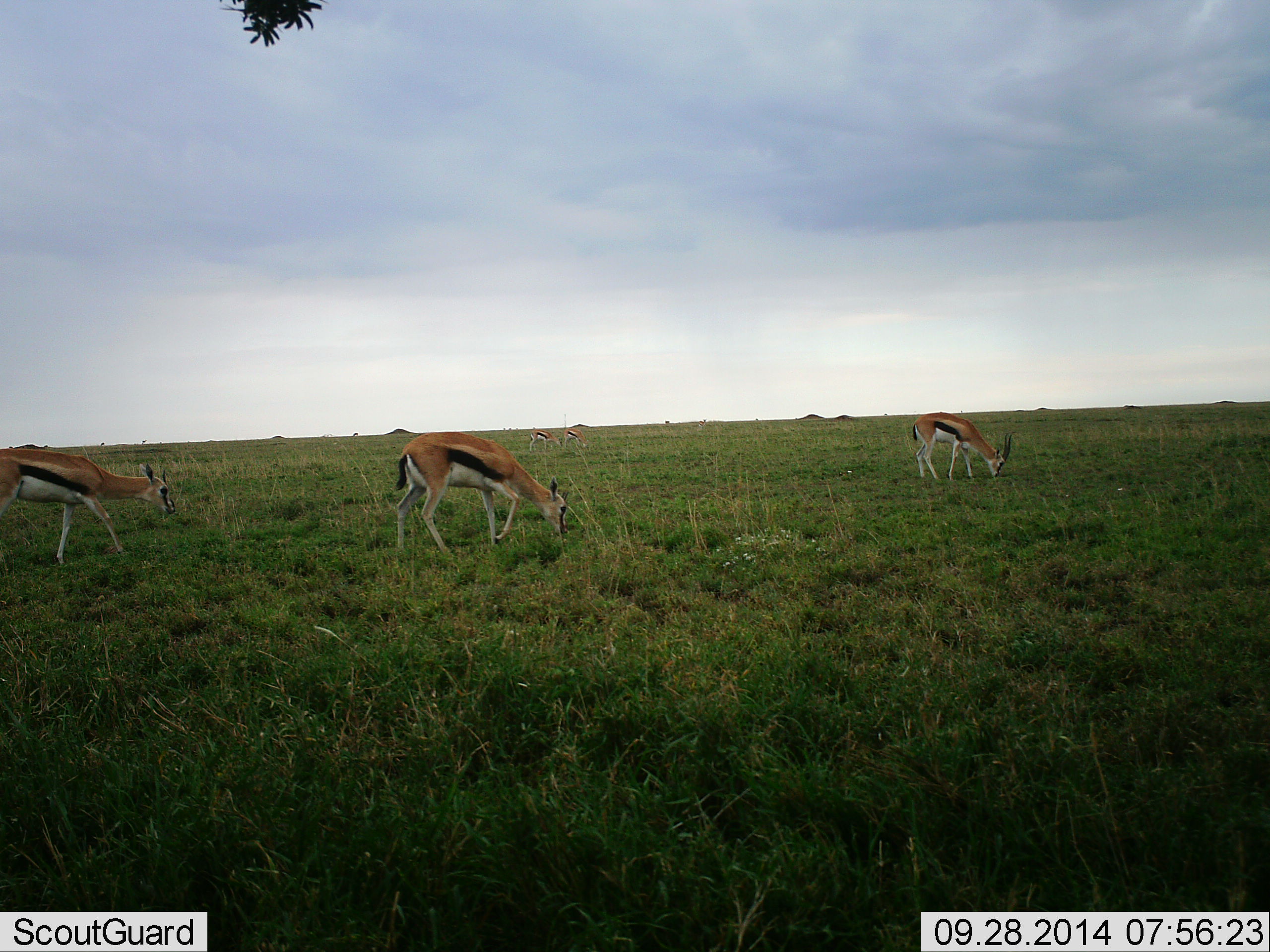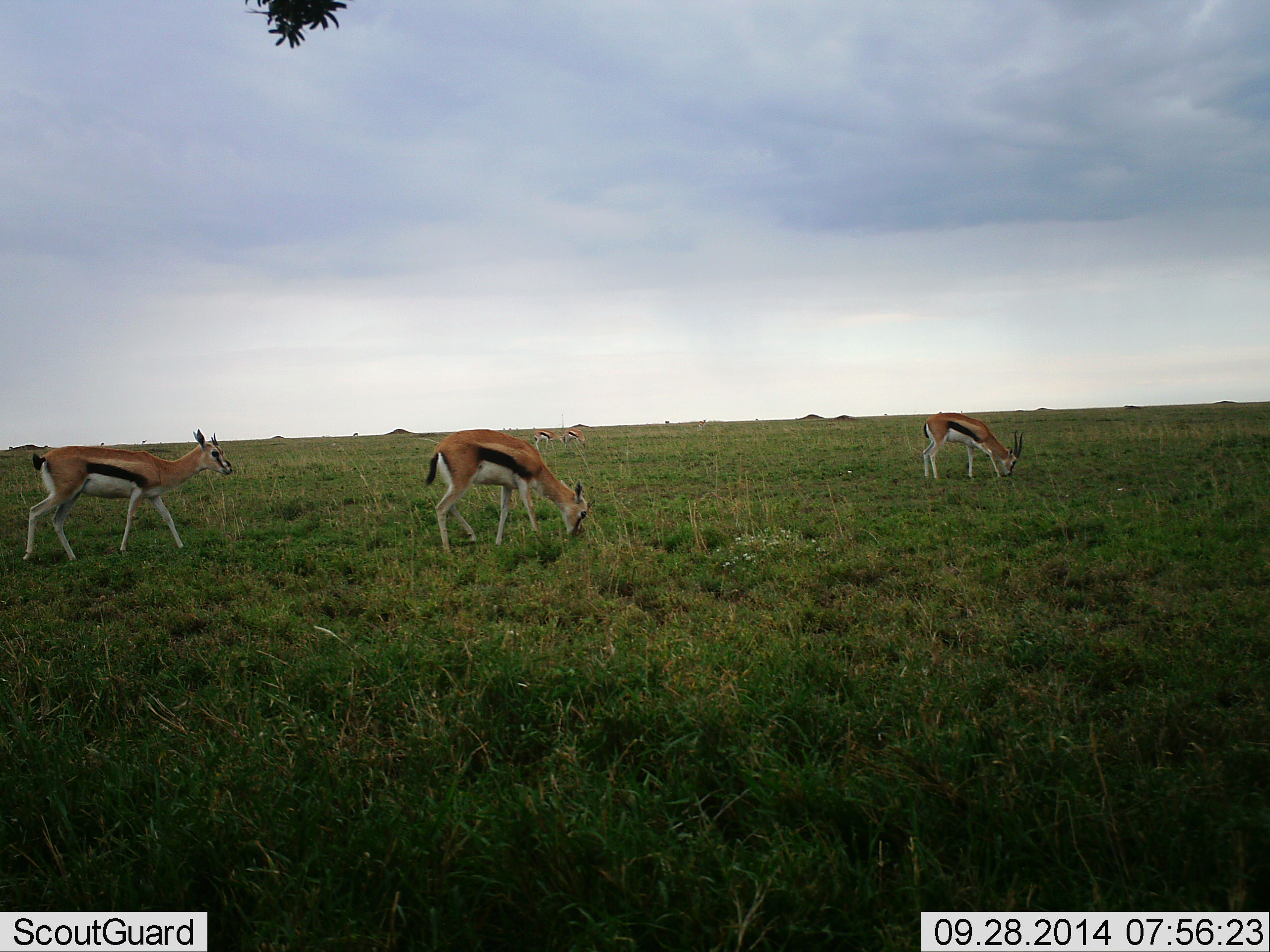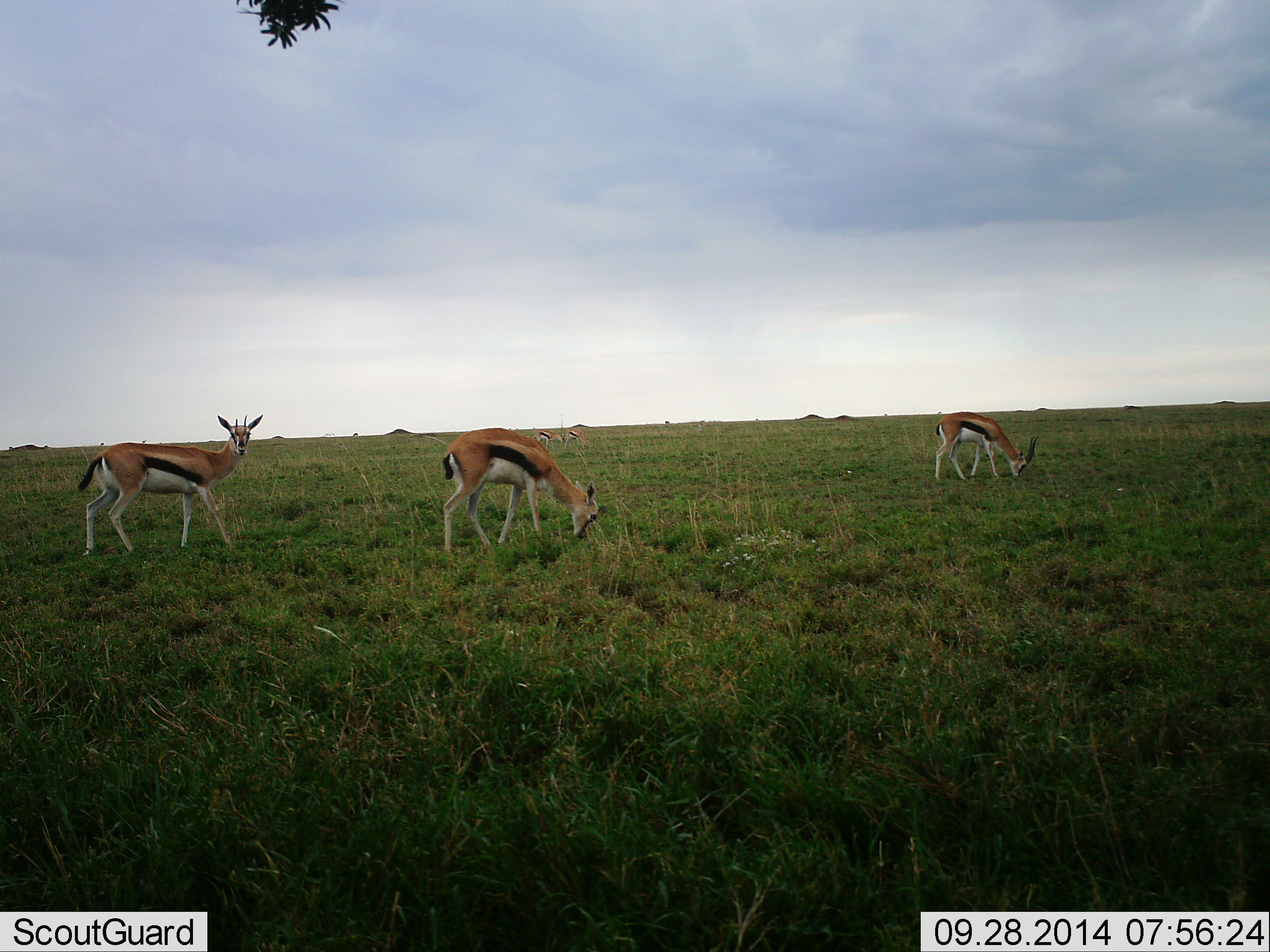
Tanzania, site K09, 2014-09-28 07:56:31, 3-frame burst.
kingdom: Animalia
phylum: Chordata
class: Mammalia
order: Artiodactyla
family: Bovidae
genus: Eudorcas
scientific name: Eudorcas thomsonii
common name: thomson's gazelle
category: gazellethomsons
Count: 5.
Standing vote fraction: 10%.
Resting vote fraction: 0%.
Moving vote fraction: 40%.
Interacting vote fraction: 0%.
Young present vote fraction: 0%.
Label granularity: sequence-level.